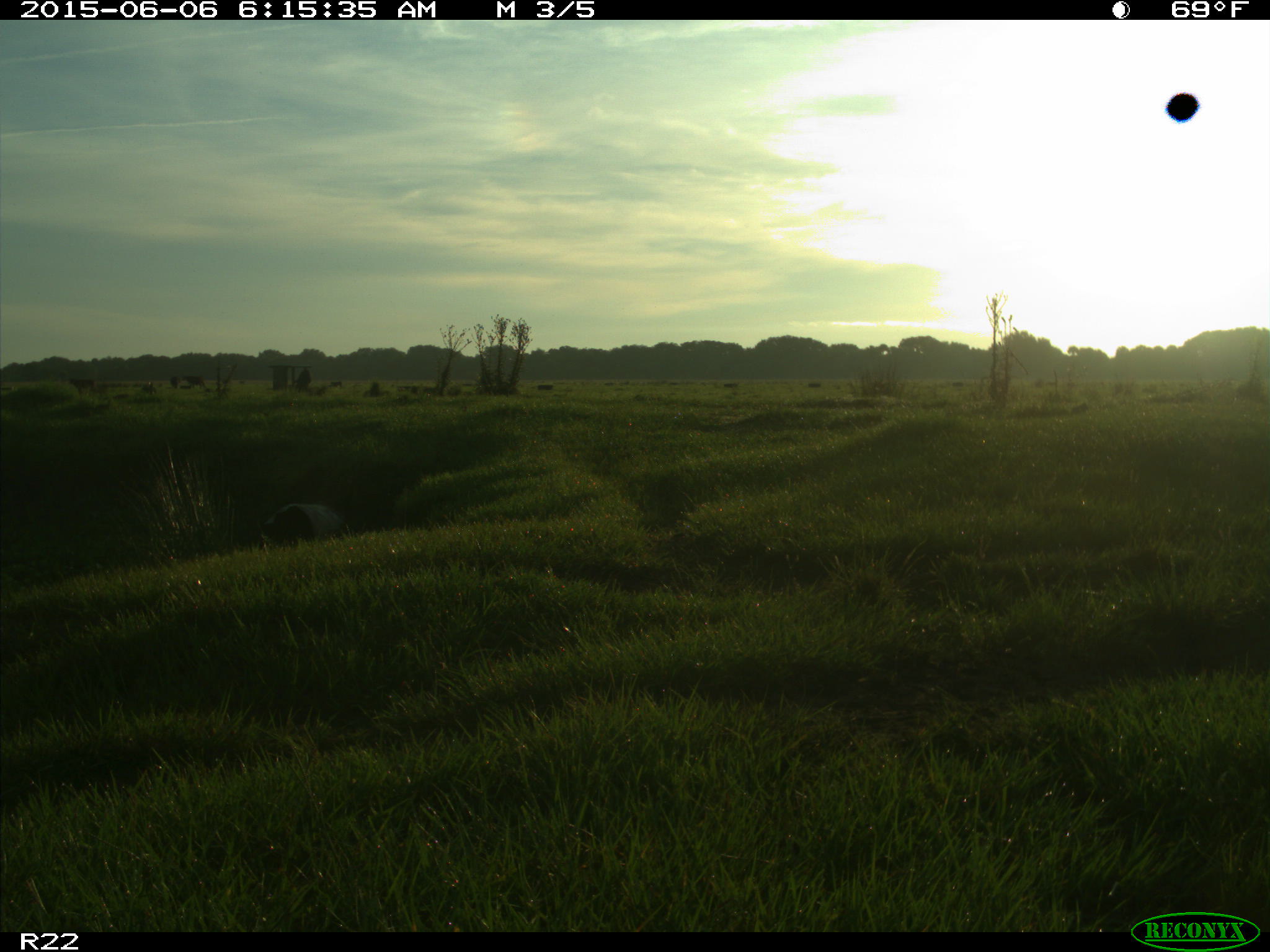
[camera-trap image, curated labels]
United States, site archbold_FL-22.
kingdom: Animalia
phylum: Chordata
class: Mammalia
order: Artiodactyla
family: Bovidae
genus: Bos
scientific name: Bos taurus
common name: domestic cow